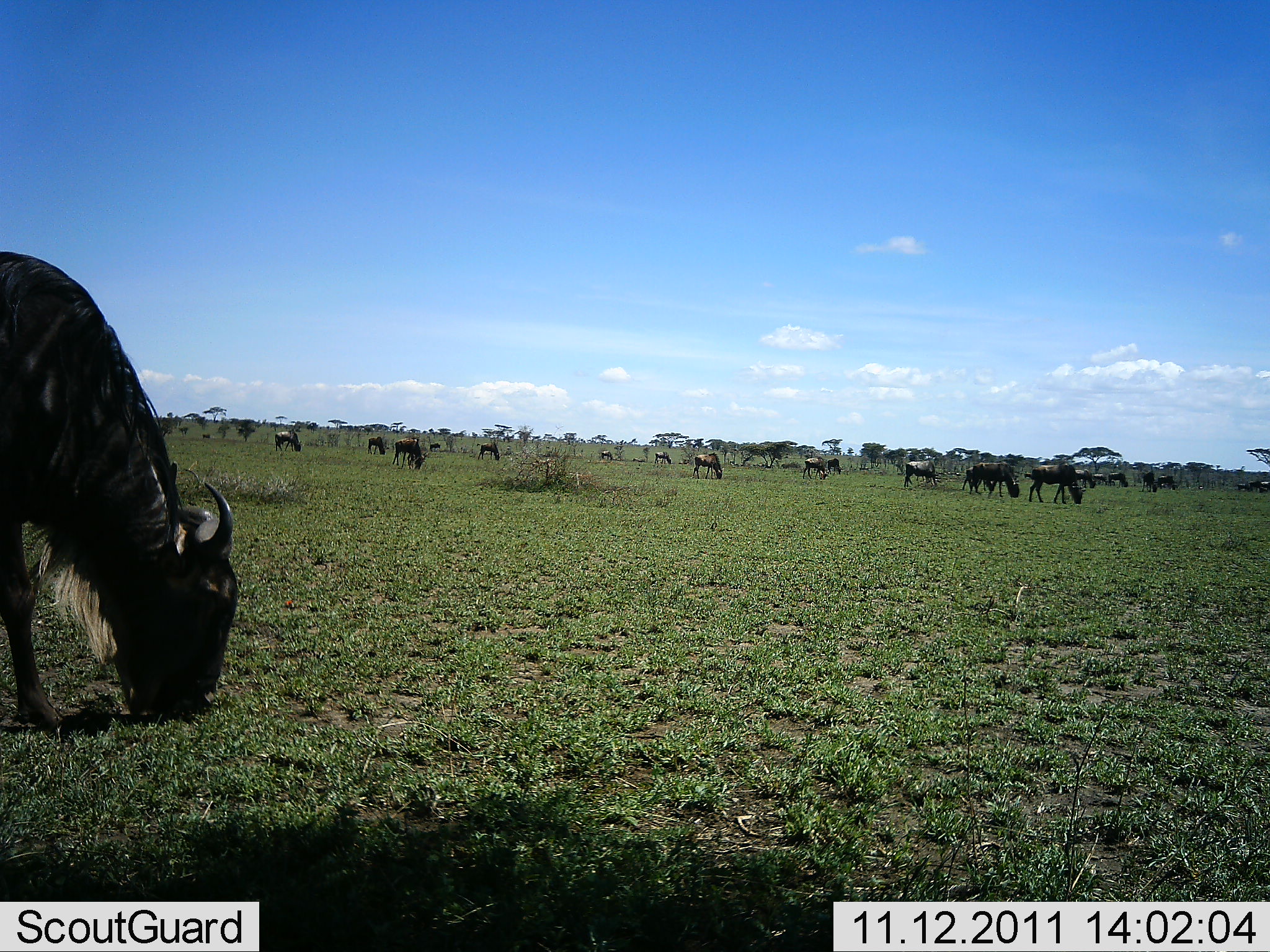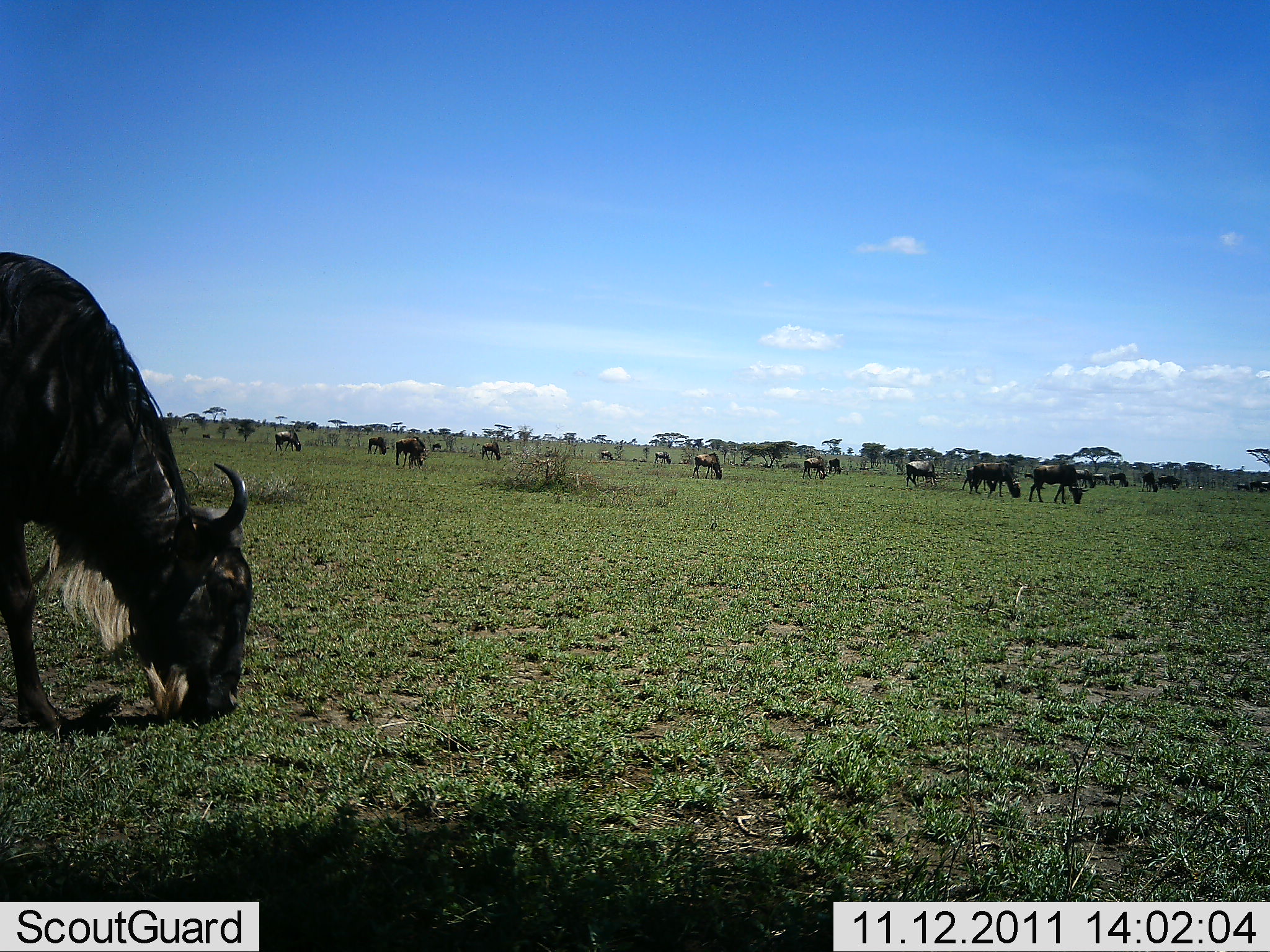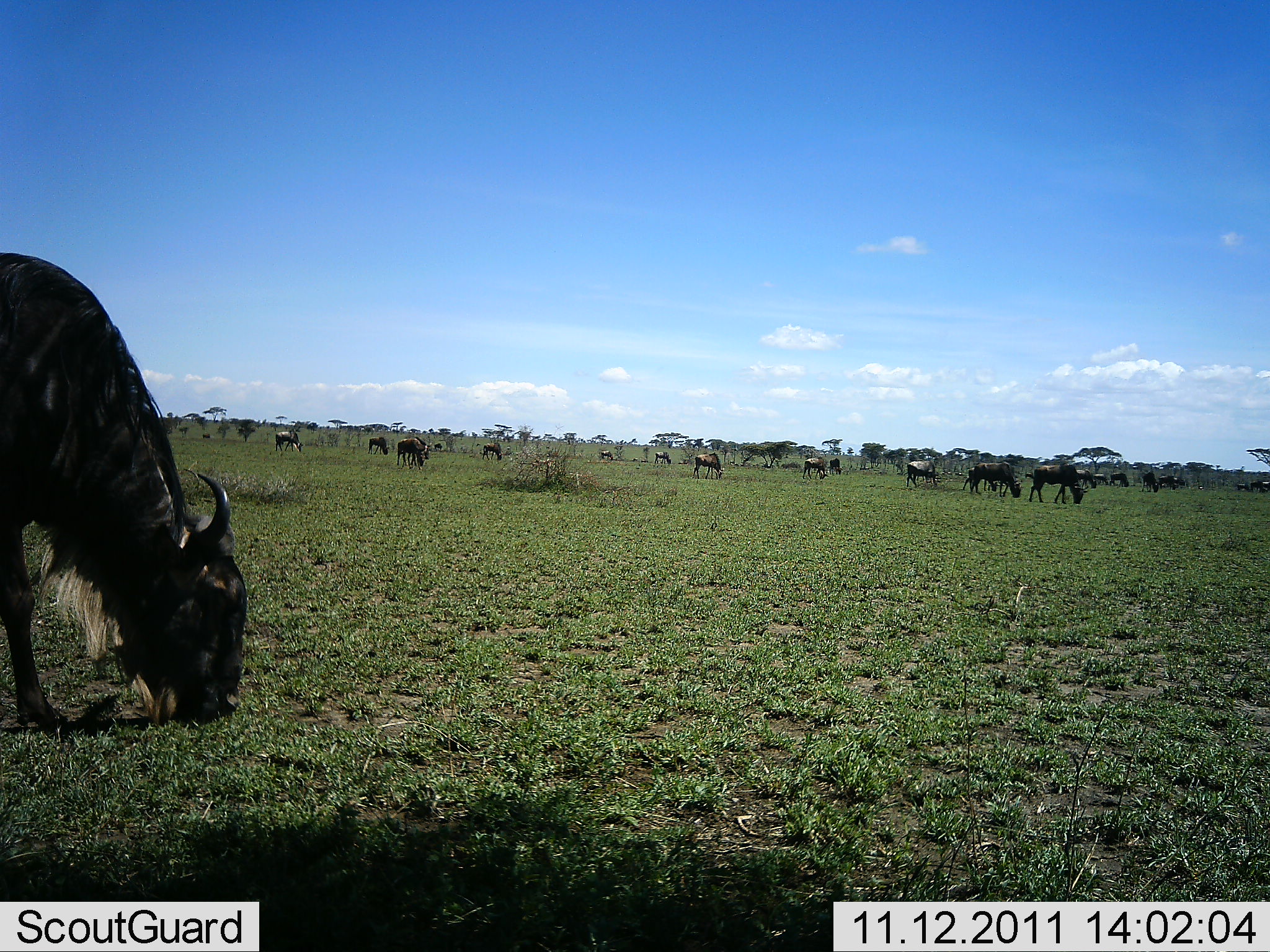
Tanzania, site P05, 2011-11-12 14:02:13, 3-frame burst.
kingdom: Animalia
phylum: Chordata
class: Mammalia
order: Artiodactyla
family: Bovidae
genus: Connochaetes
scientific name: Connochaetes taurinus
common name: blue wildebeest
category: wildebeest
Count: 11-50.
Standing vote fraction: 20%.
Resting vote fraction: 10%.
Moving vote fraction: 30%.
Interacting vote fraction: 10%.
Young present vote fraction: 0%.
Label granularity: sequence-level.